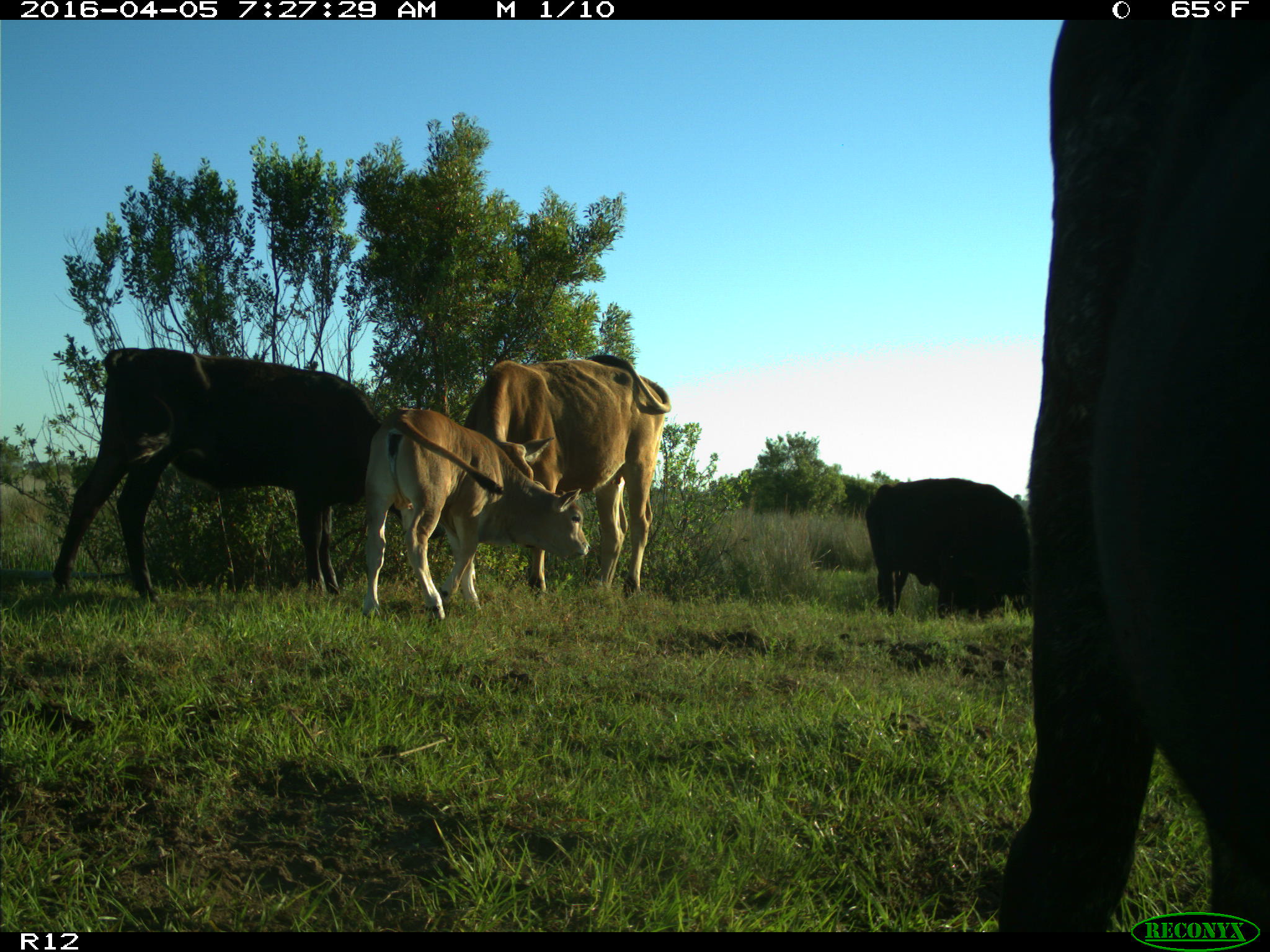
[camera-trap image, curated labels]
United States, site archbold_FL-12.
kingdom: Animalia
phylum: Chordata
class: Mammalia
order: Artiodactyla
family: Bovidae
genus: Bos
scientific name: Bos taurus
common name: domestic cow